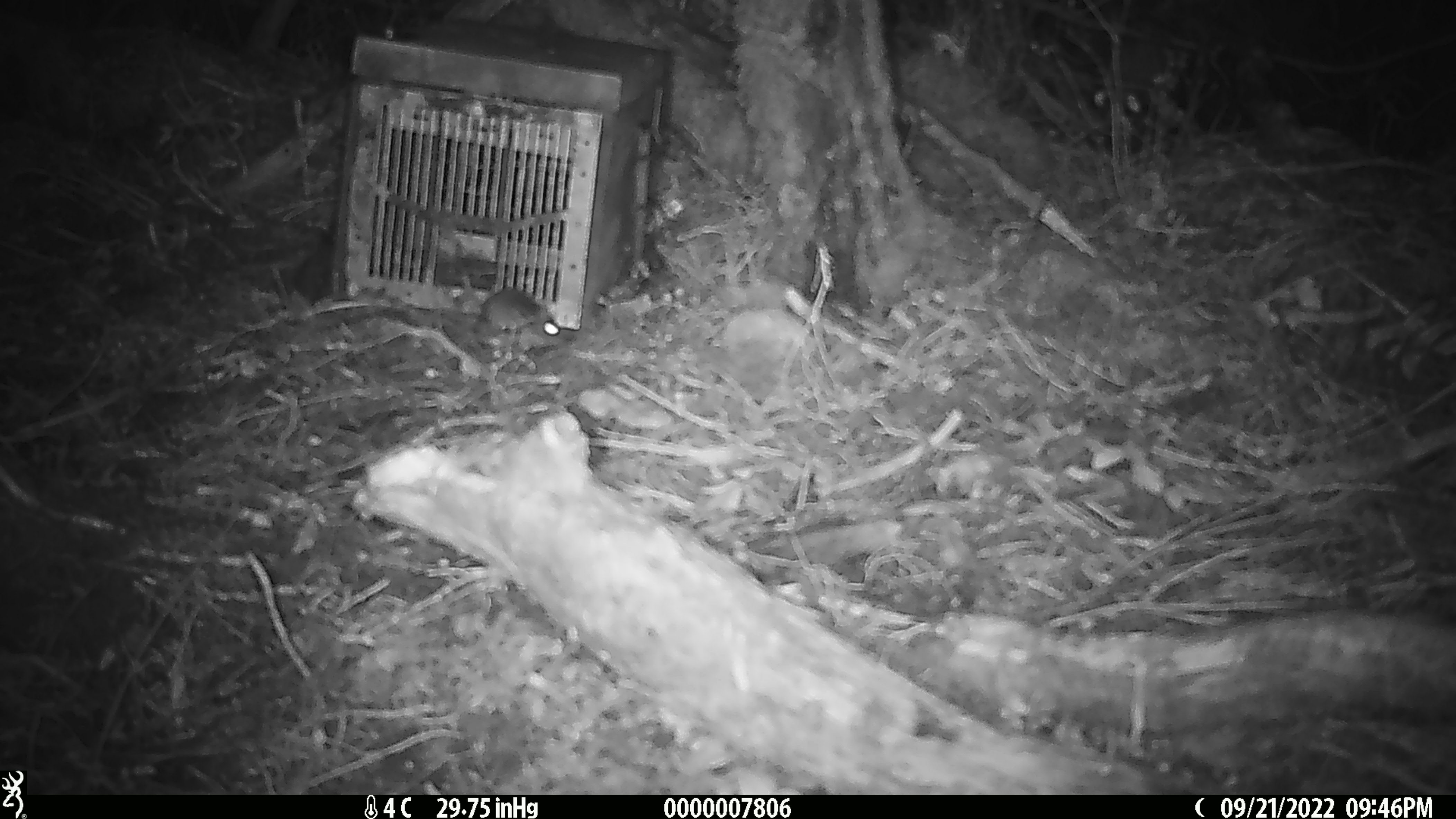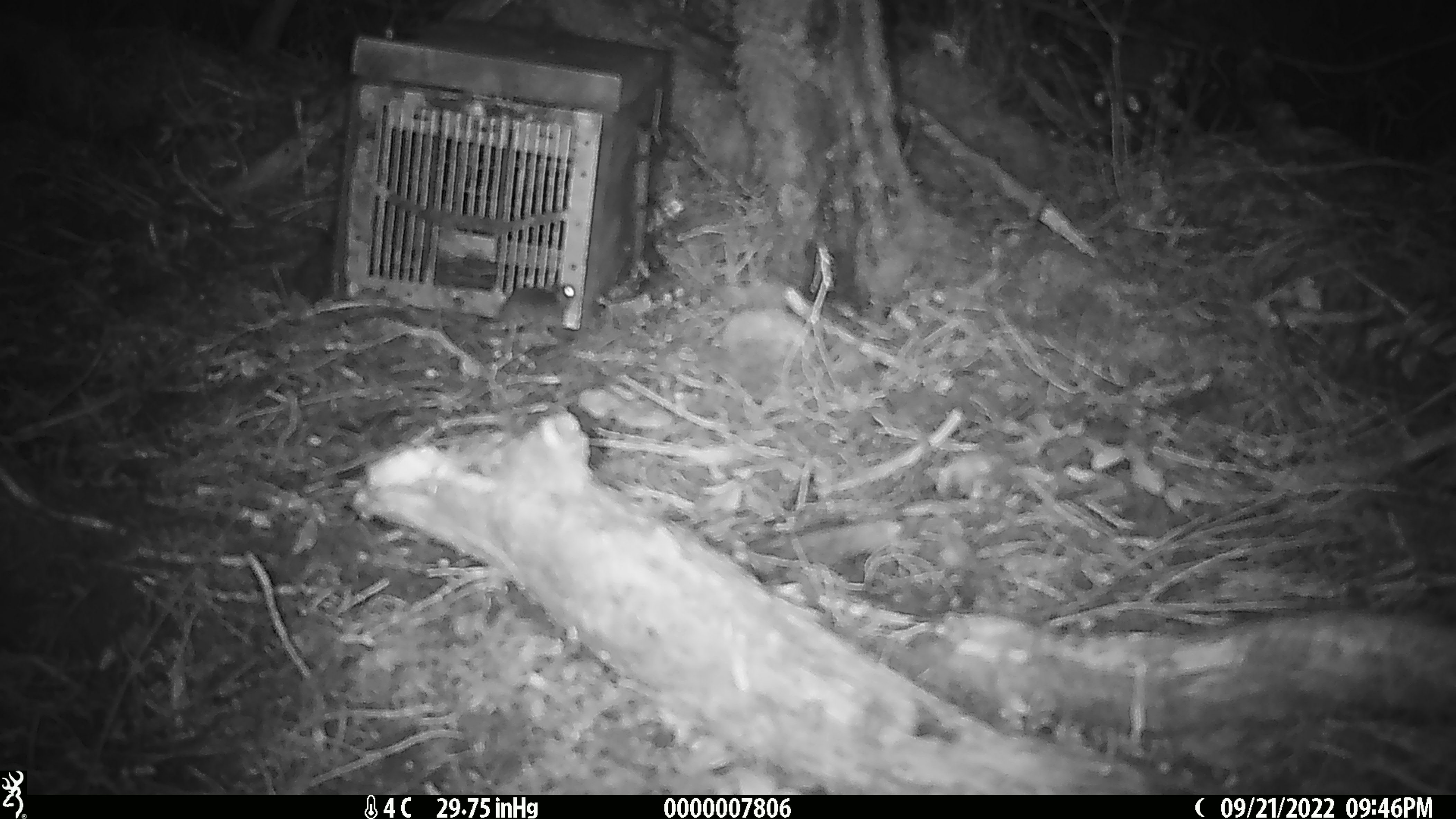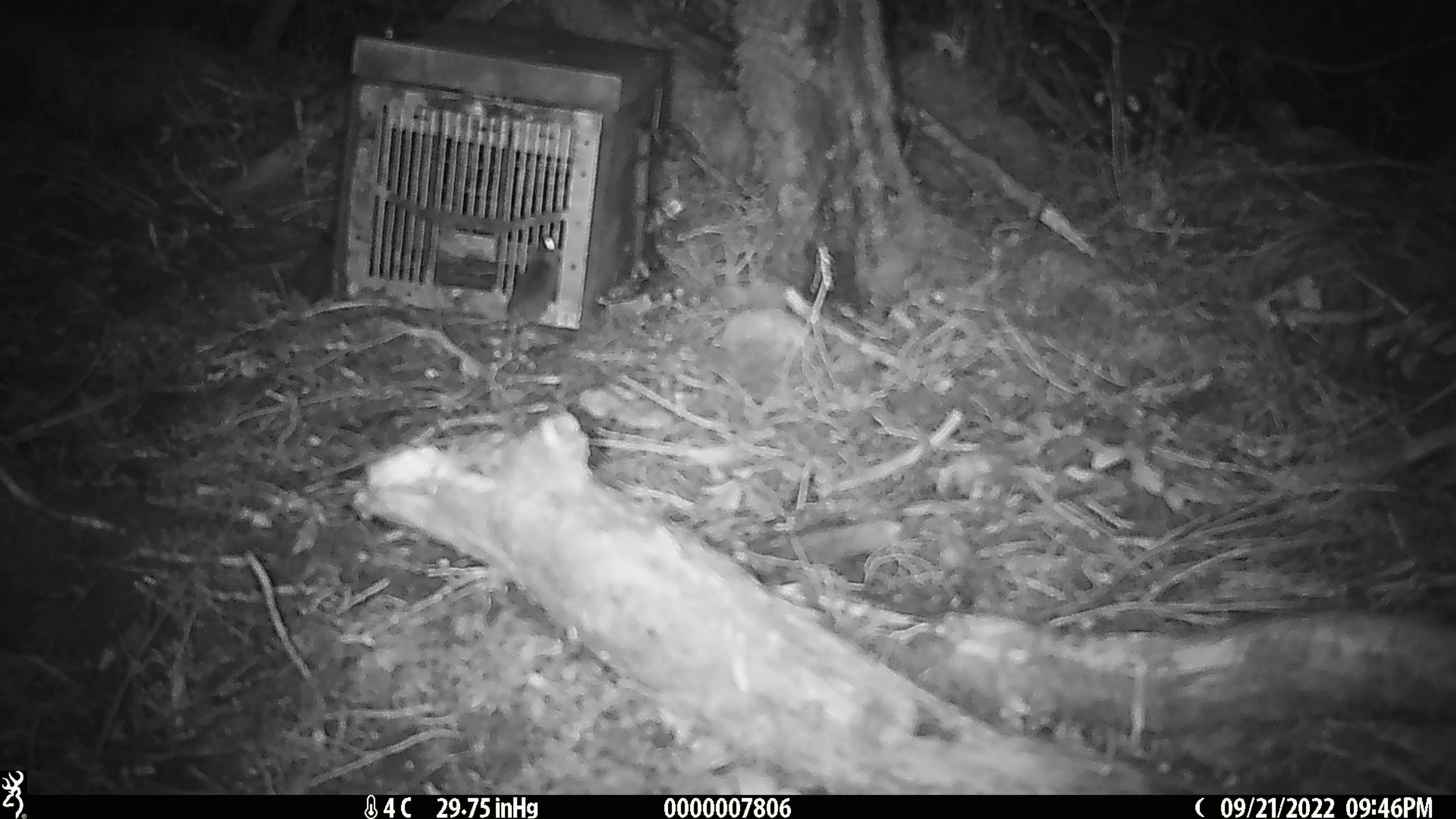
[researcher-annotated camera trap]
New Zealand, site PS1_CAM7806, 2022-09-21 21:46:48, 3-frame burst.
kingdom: Animalia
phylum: Chordata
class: Mammalia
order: Rodentia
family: Muridae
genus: Mus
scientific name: Mus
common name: mouse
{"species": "mouse (Mus)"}